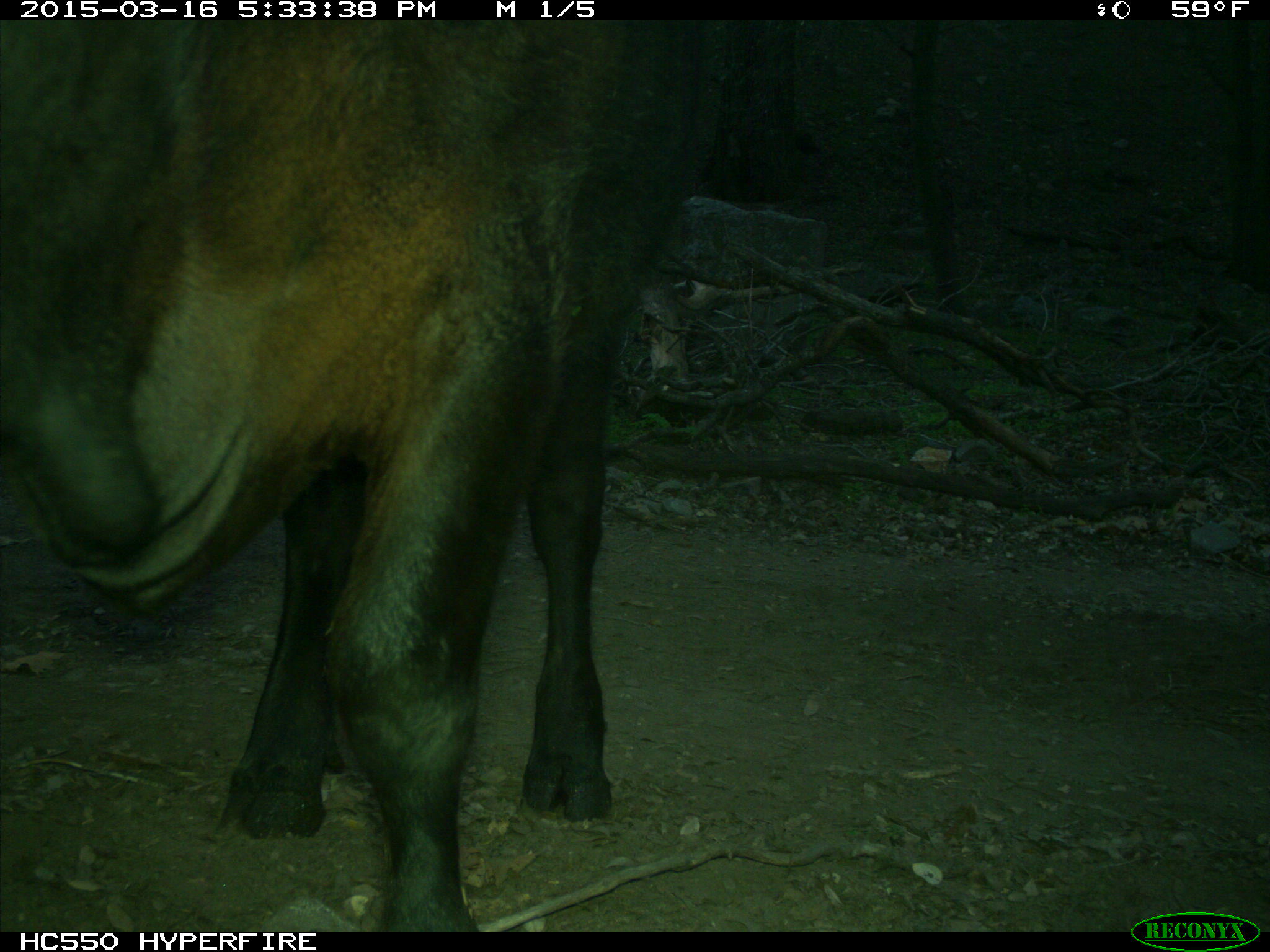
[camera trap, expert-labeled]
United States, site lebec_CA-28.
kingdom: Animalia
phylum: Chordata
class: Mammalia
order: Artiodactyla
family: Bovidae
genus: Bos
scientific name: Bos taurus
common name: domestic cow